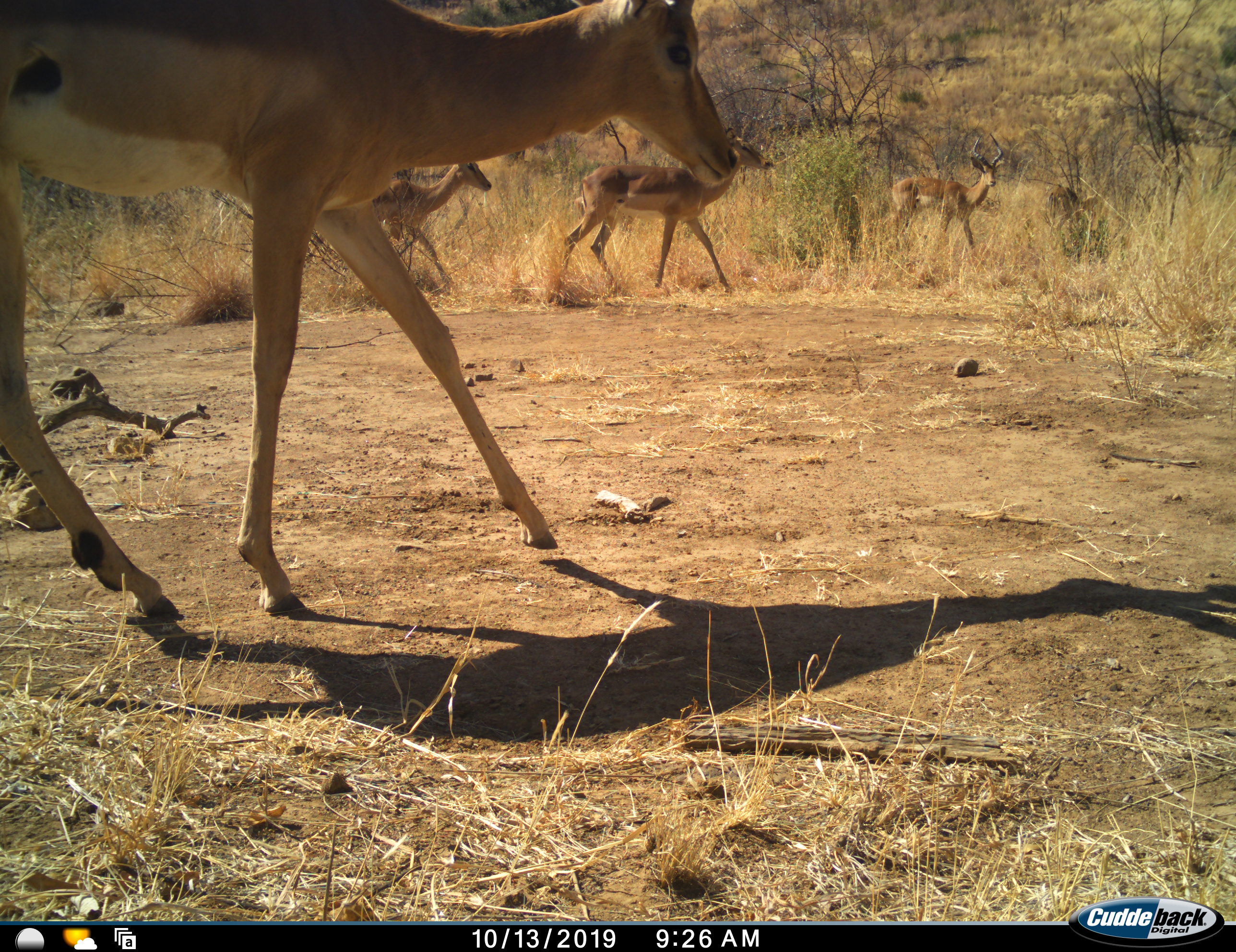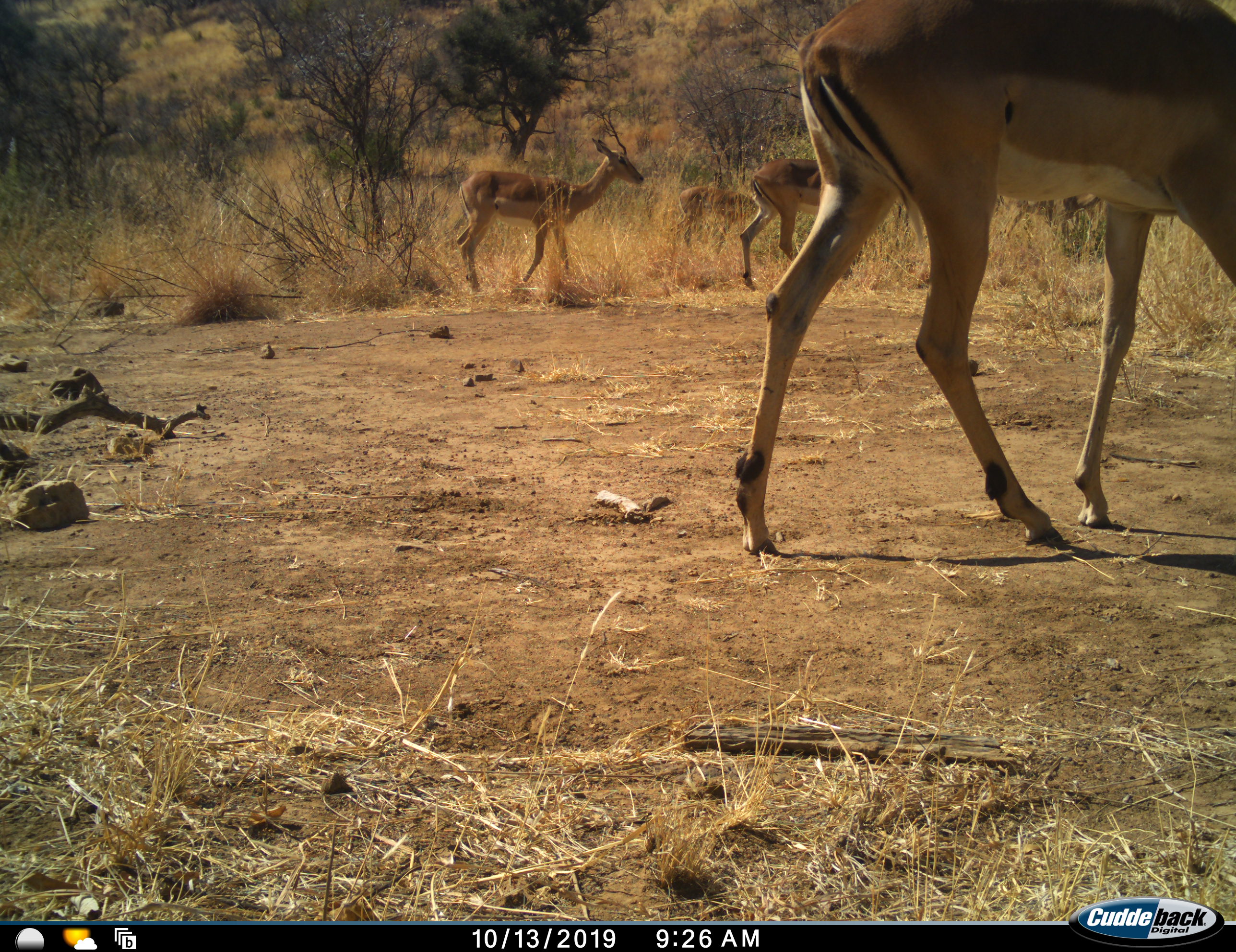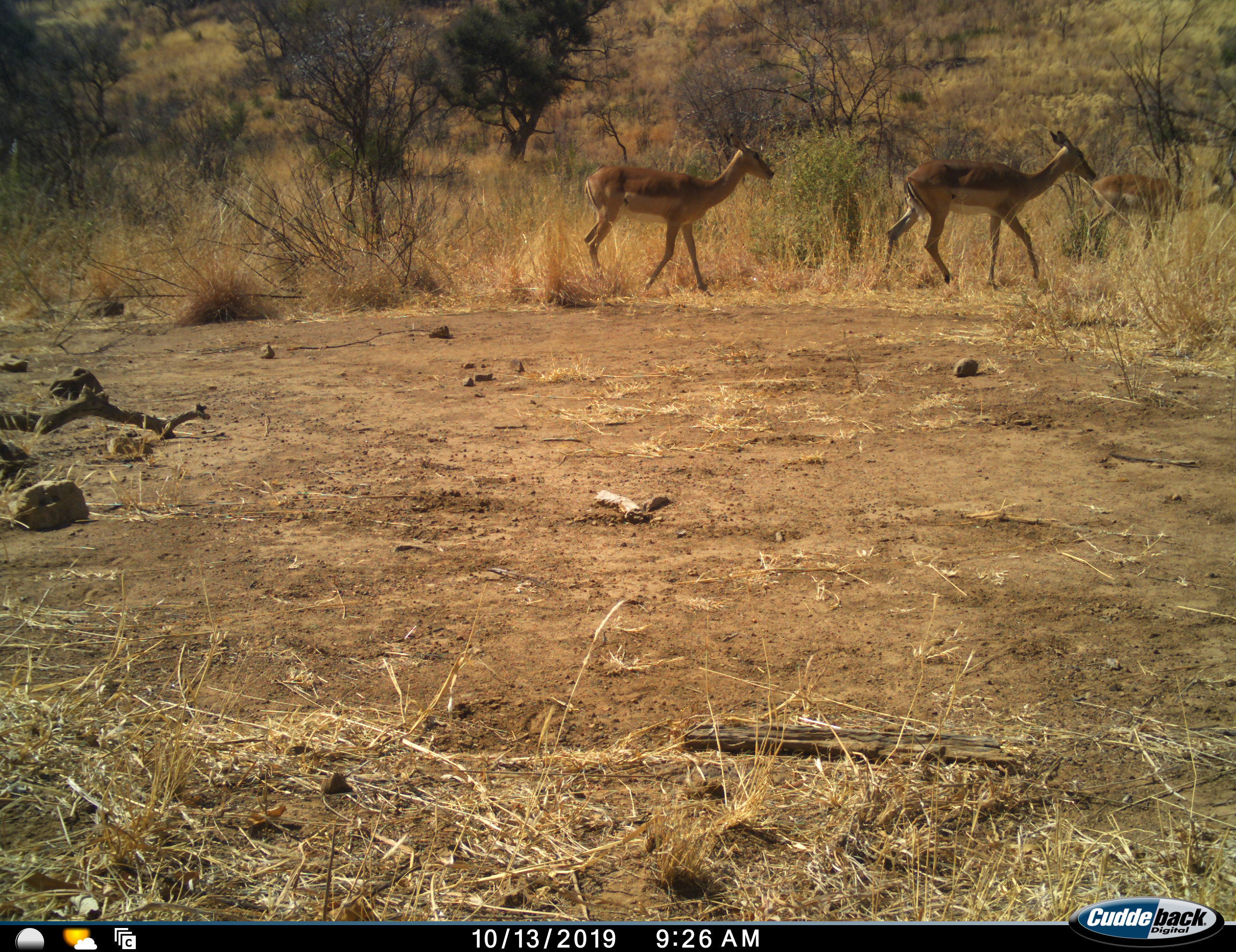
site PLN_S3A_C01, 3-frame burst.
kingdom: Animalia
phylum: Chordata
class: Mammalia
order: Artiodactyla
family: Bovidae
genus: Aepyceros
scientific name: Aepyceros melampus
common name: impala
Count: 4.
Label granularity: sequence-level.